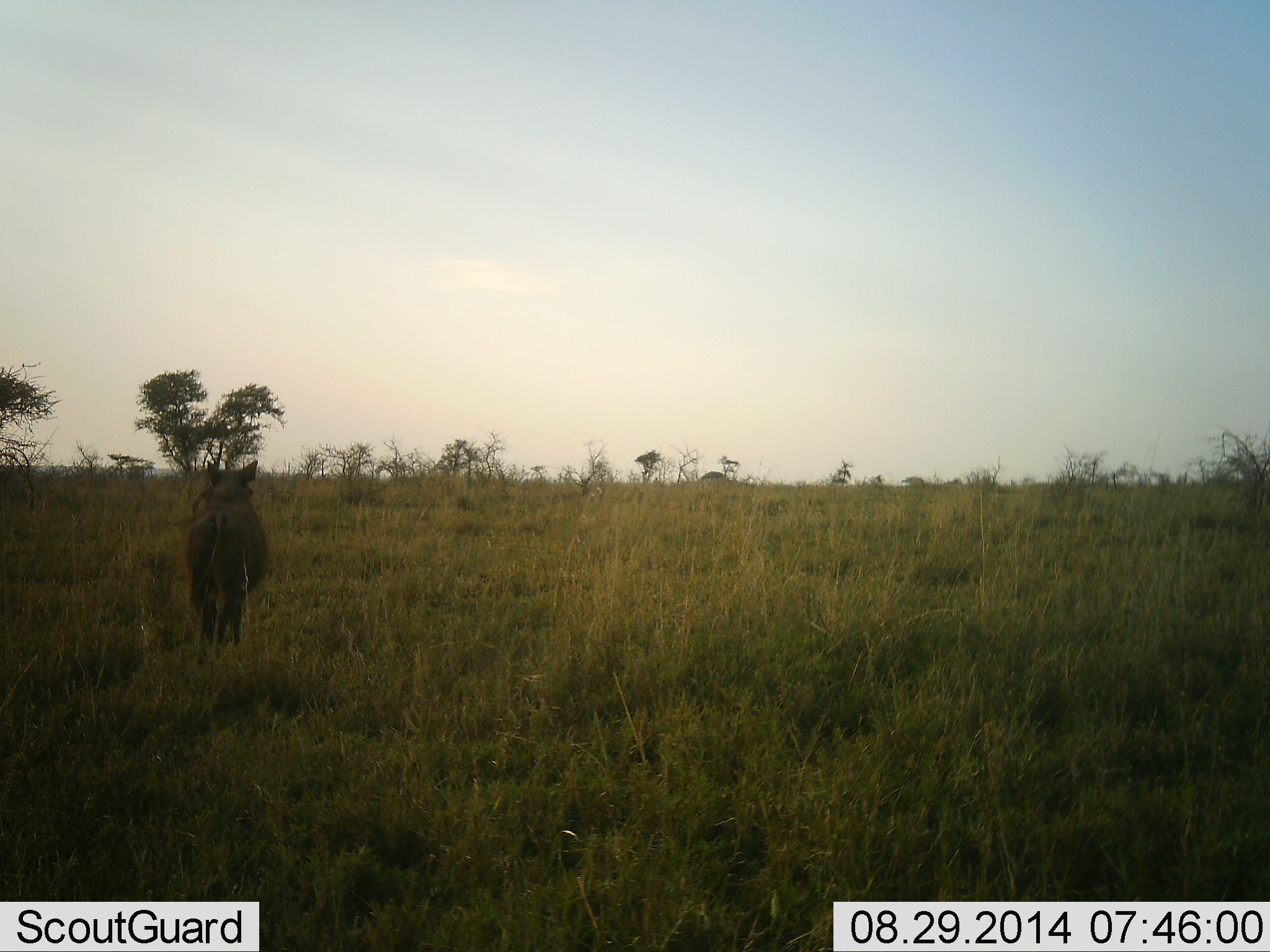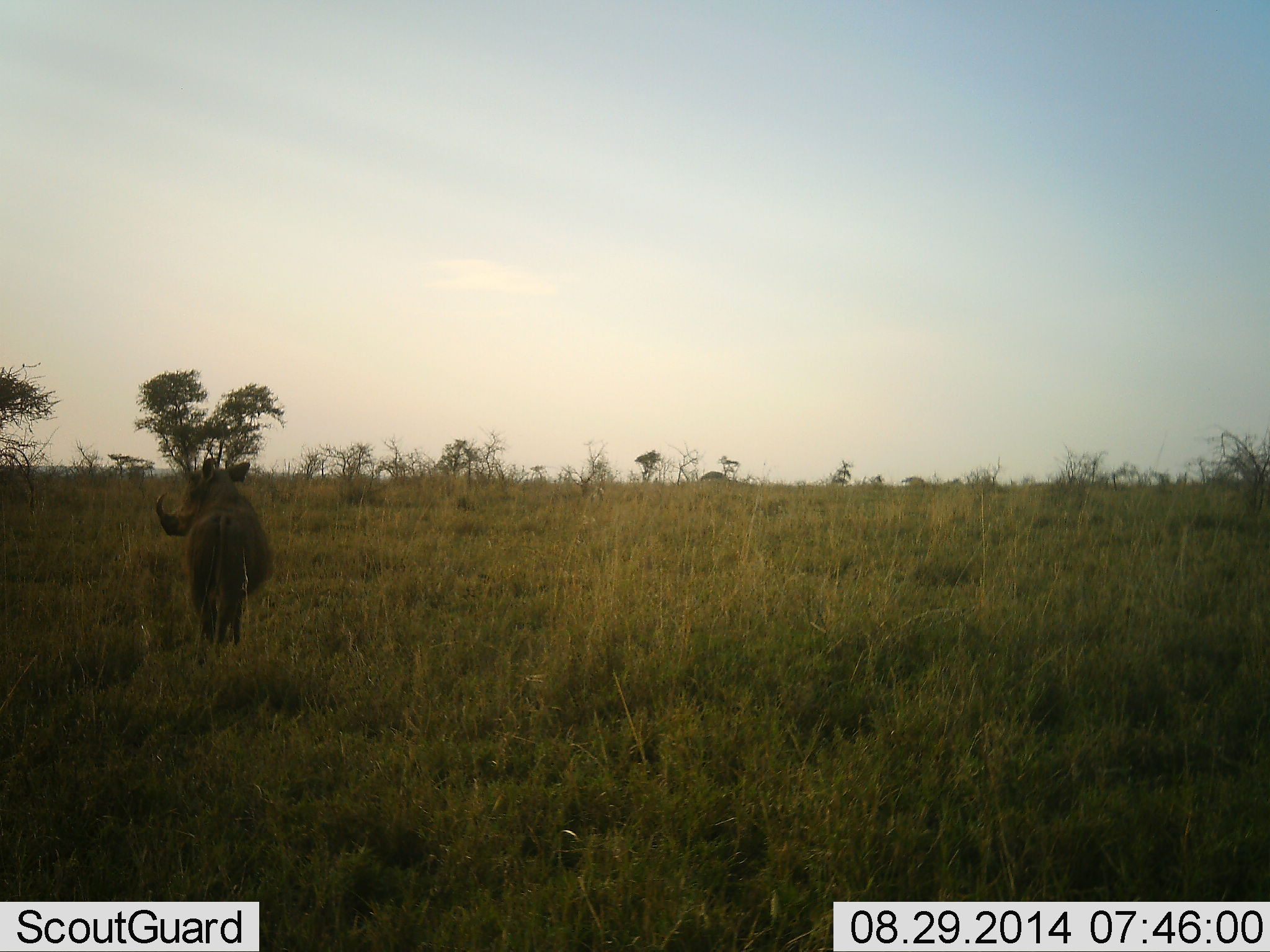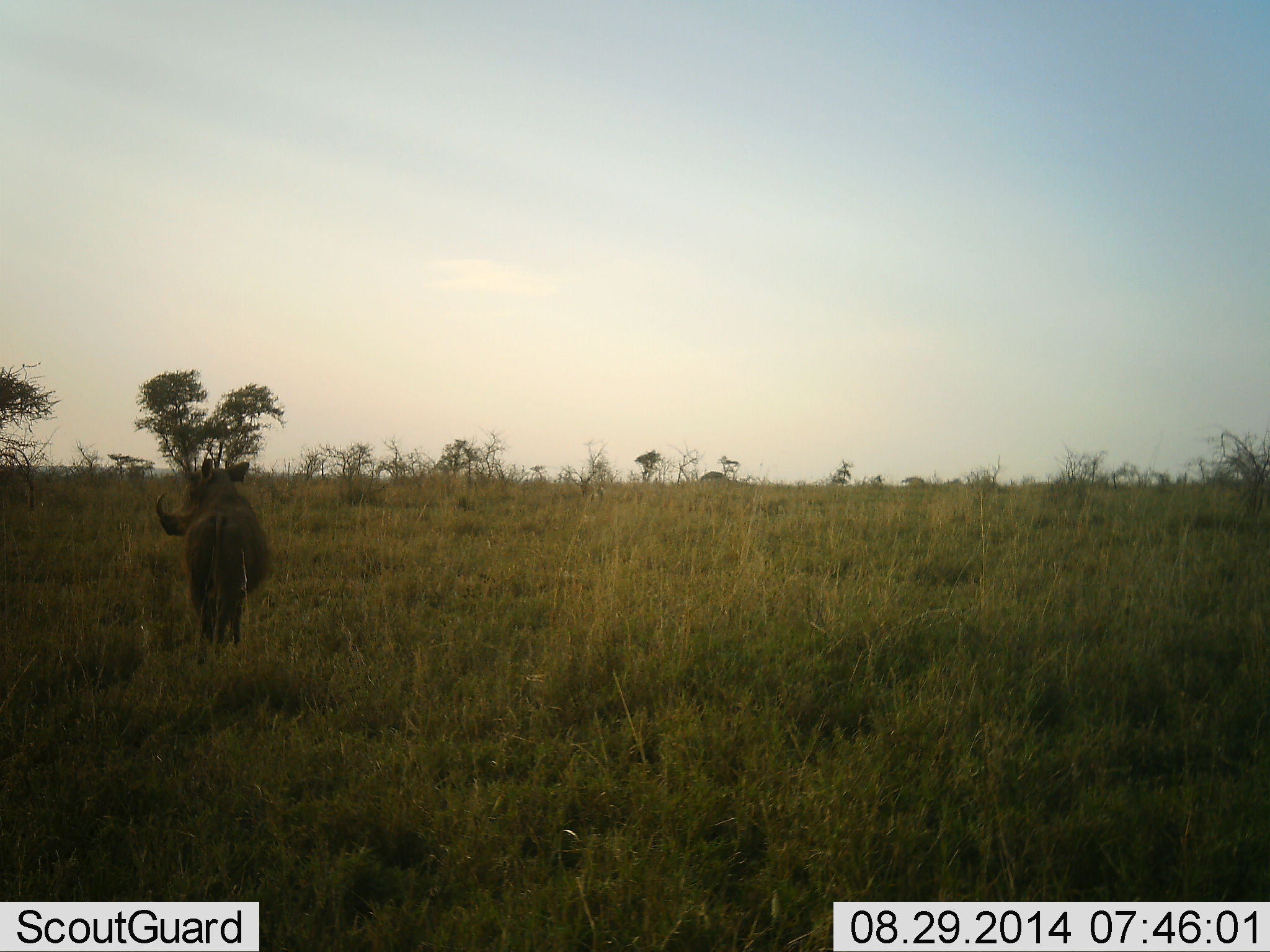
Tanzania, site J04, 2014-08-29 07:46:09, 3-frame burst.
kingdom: Animalia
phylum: Chordata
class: Mammalia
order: Artiodactyla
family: Suidae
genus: Phacochoerus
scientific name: Phacochoerus africanus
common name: warthog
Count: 1.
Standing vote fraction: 80%.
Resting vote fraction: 0%.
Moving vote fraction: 20%.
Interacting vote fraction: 0%.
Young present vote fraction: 0%.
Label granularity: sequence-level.